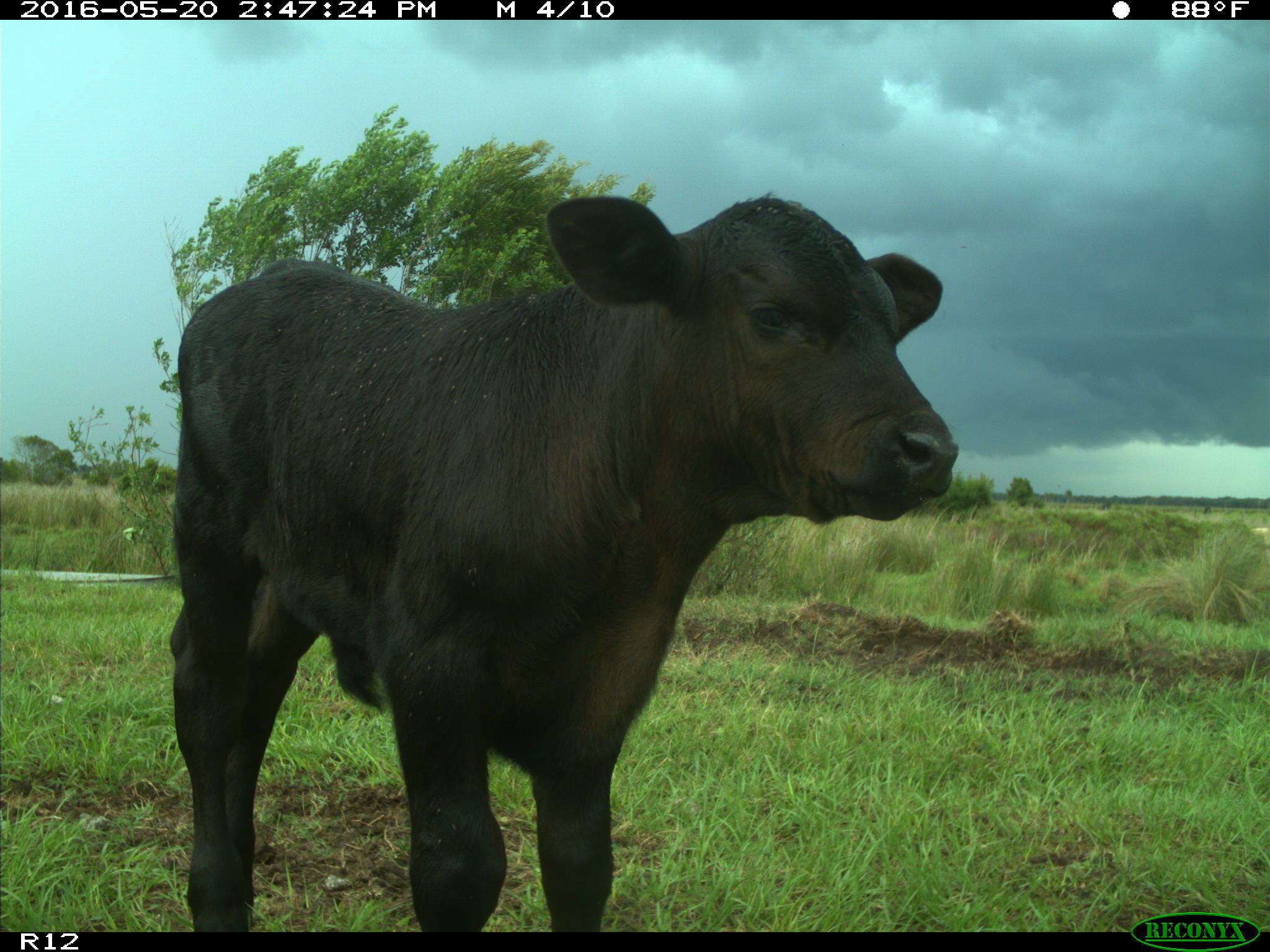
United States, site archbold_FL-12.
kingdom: Animalia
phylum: Chordata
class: Mammalia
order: Artiodactyla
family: Bovidae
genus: Bos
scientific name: Bos taurus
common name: domestic cow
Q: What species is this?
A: Bos taurus (domestic cow).